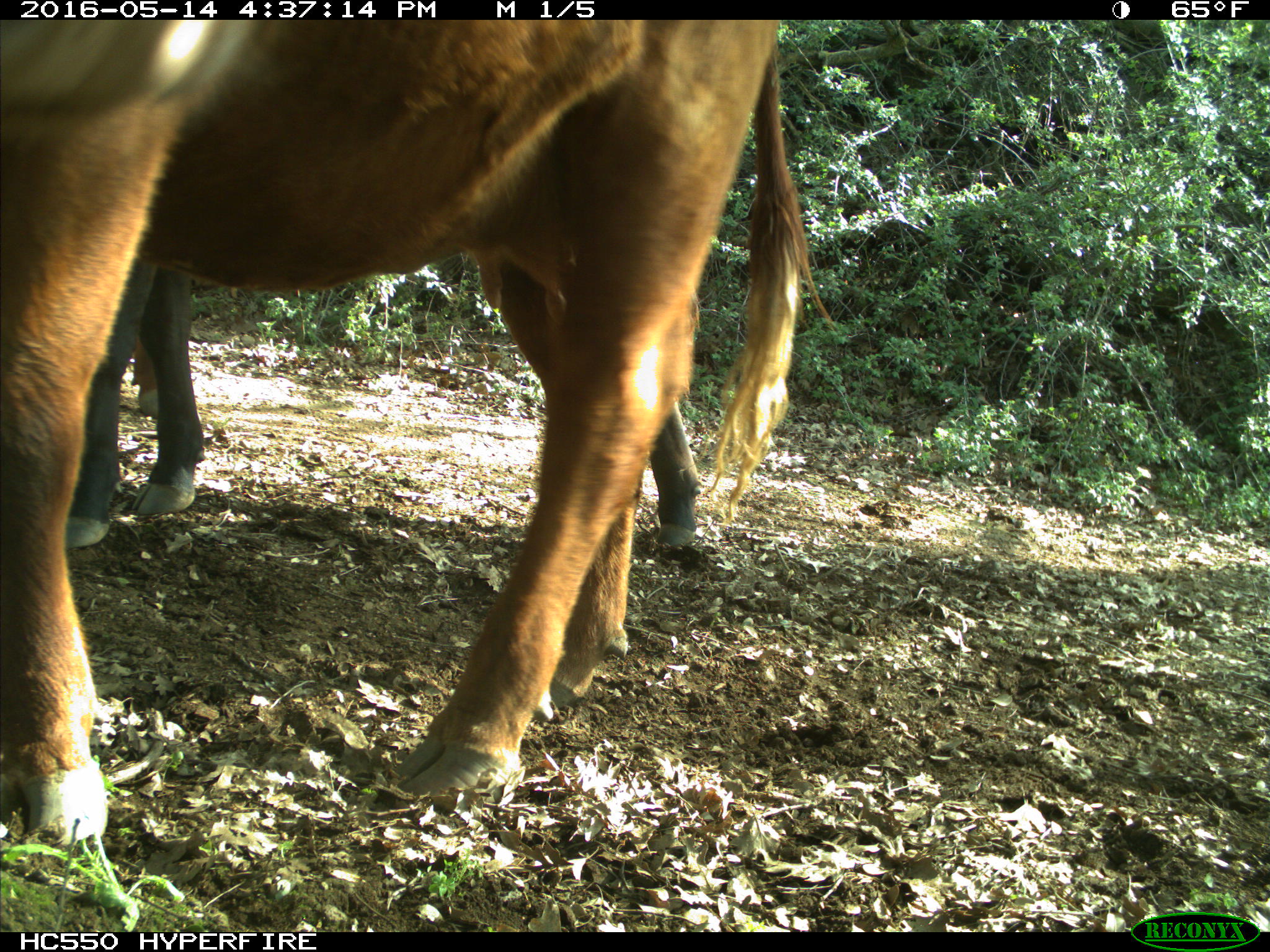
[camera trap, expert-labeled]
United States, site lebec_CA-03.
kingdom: Animalia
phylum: Chordata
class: Mammalia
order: Artiodactyla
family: Bovidae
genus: Bos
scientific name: Bos taurus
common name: domestic cow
Bos taurus (domestic cow).